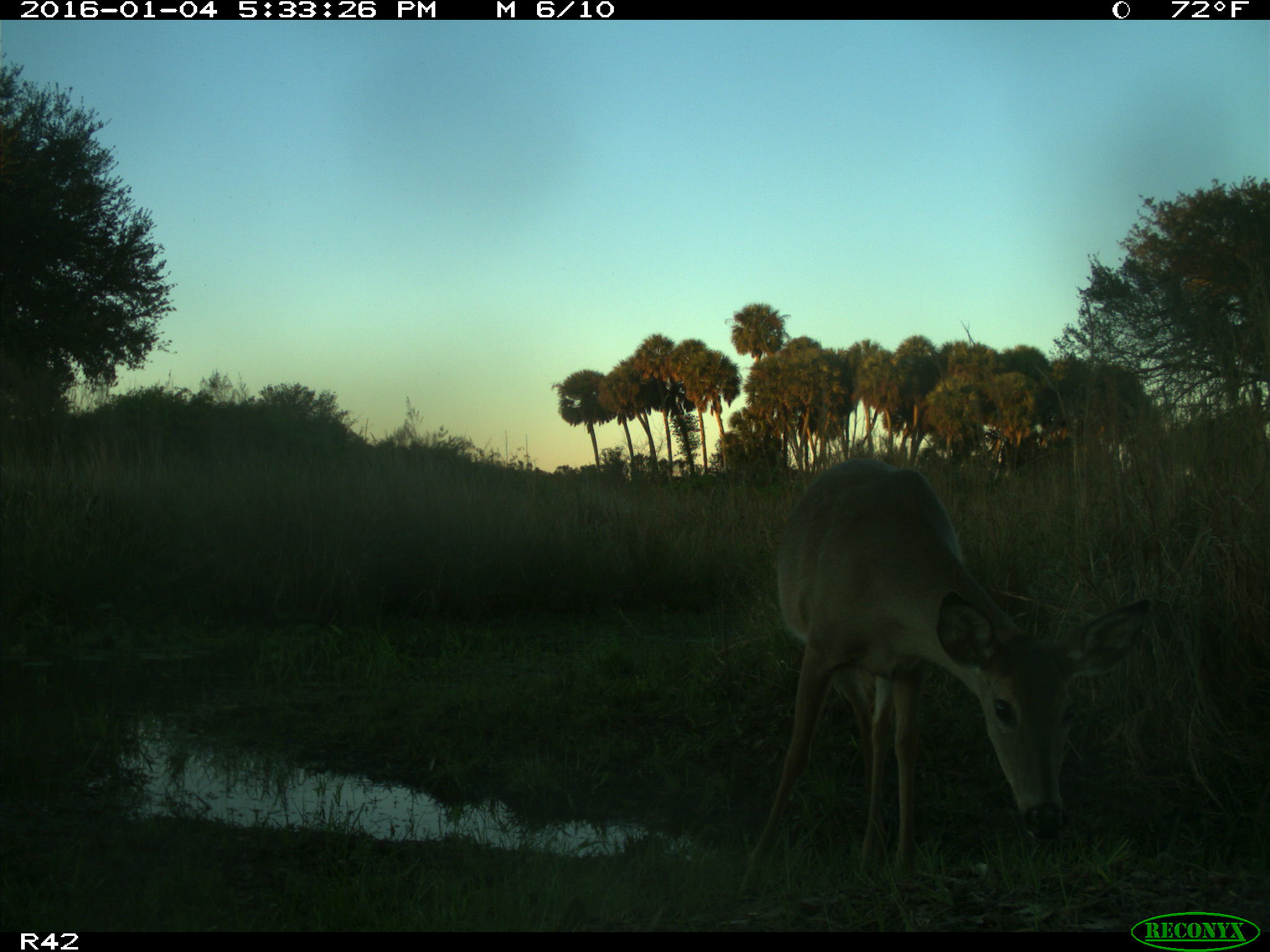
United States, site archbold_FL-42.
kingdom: Animalia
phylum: Chordata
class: Mammalia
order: Artiodactyla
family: Cervidae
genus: Odocoileus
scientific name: Odocoileus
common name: deer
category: unidentified deer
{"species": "unidentified deer (deer) (Odocoileus)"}